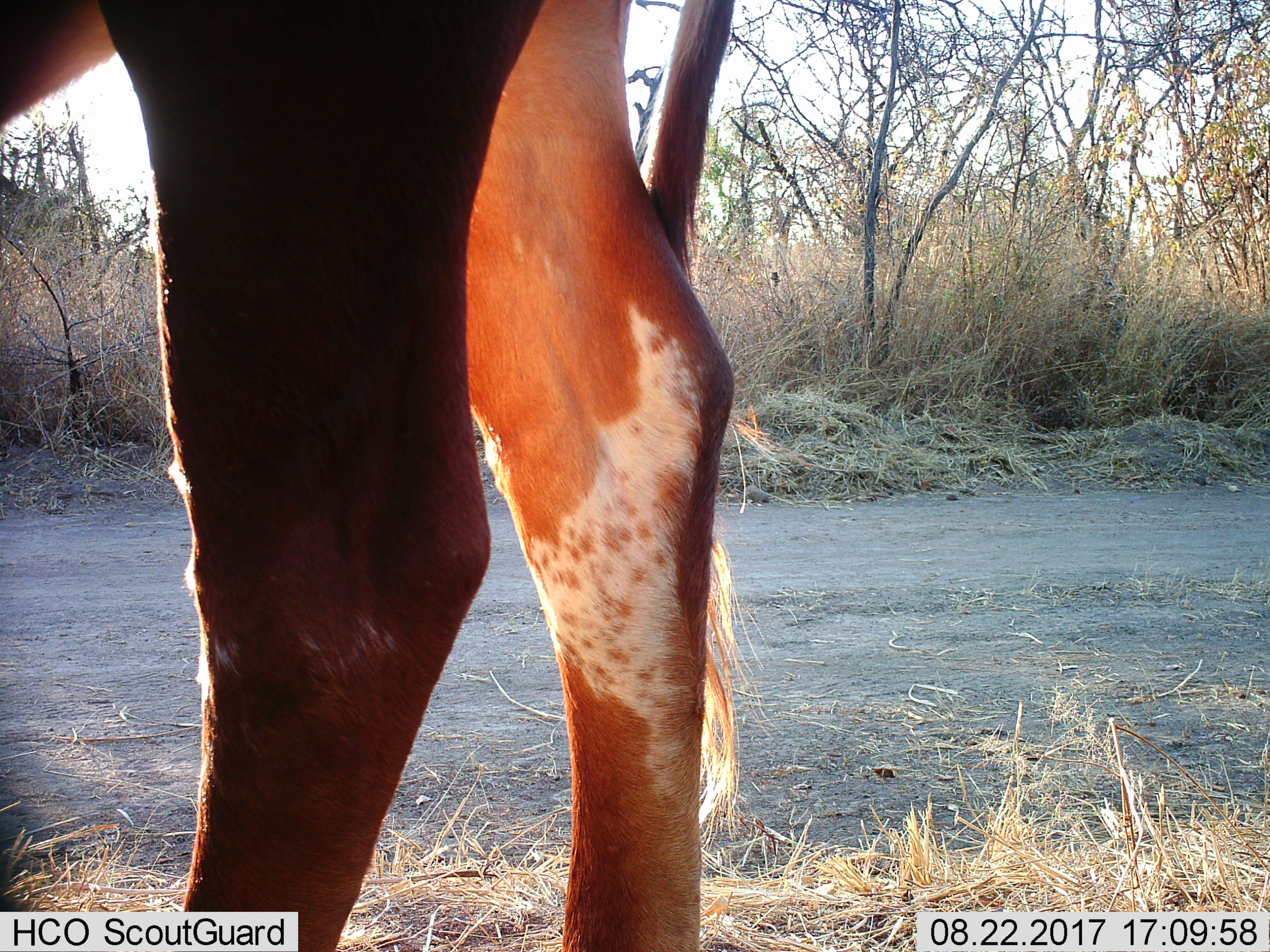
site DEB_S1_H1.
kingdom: Animalia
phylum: Chordata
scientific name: Vertebrata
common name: domestic animal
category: domesticanimal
Domesticanimal (domestic animal) (Vertebrata), count 1. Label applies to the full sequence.